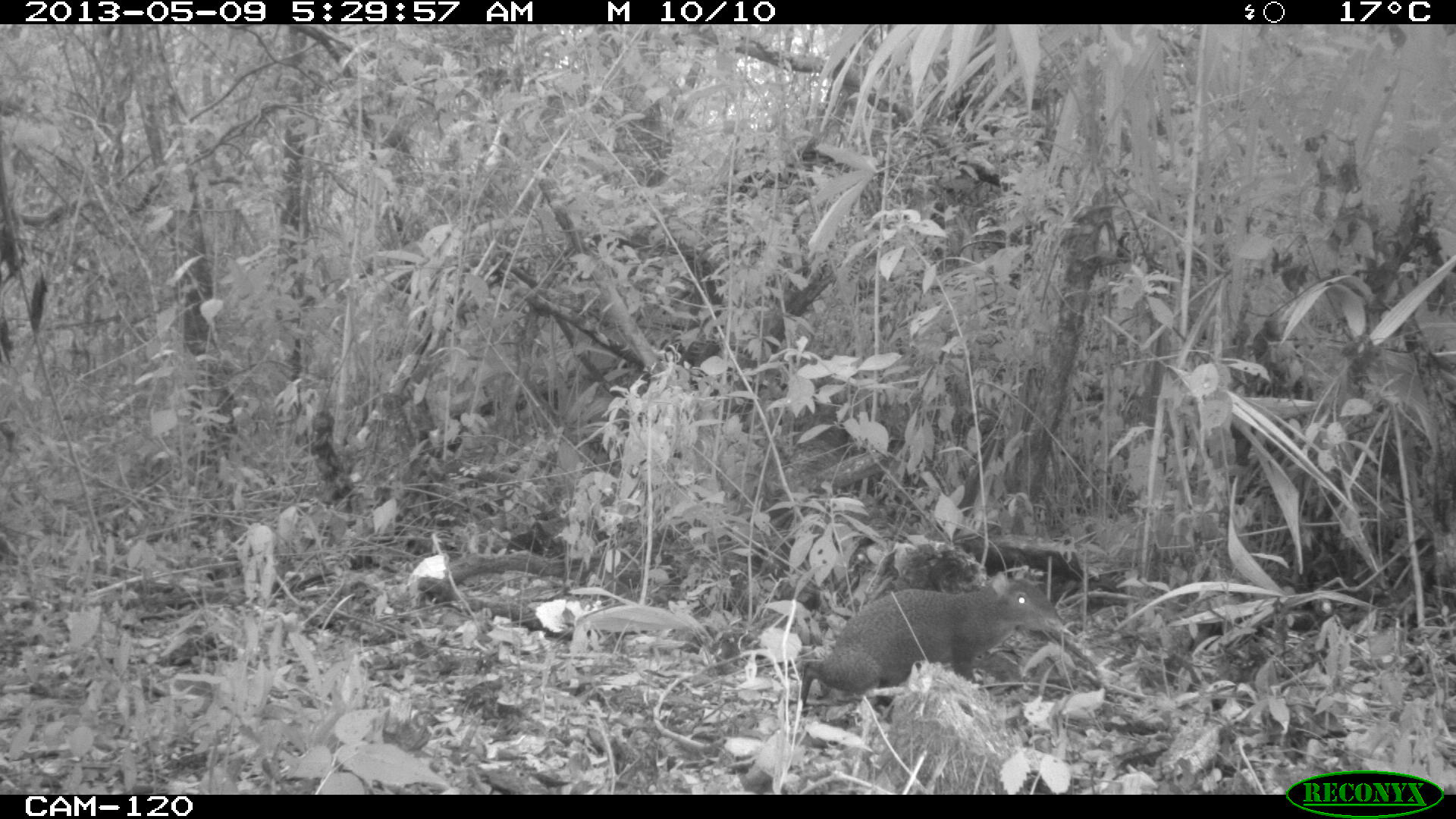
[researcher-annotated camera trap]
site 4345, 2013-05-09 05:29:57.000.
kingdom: Animalia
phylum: Chordata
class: Mammalia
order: Rodentia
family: Dasyproctidae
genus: Dasyprocta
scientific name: Dasyprocta punctata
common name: central american agouti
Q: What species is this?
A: Dasyprocta punctata (central american agouti).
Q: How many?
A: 1.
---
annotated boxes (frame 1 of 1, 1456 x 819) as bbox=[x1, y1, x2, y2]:
dasyprocta punctata: bbox=[793, 563, 1063, 718]